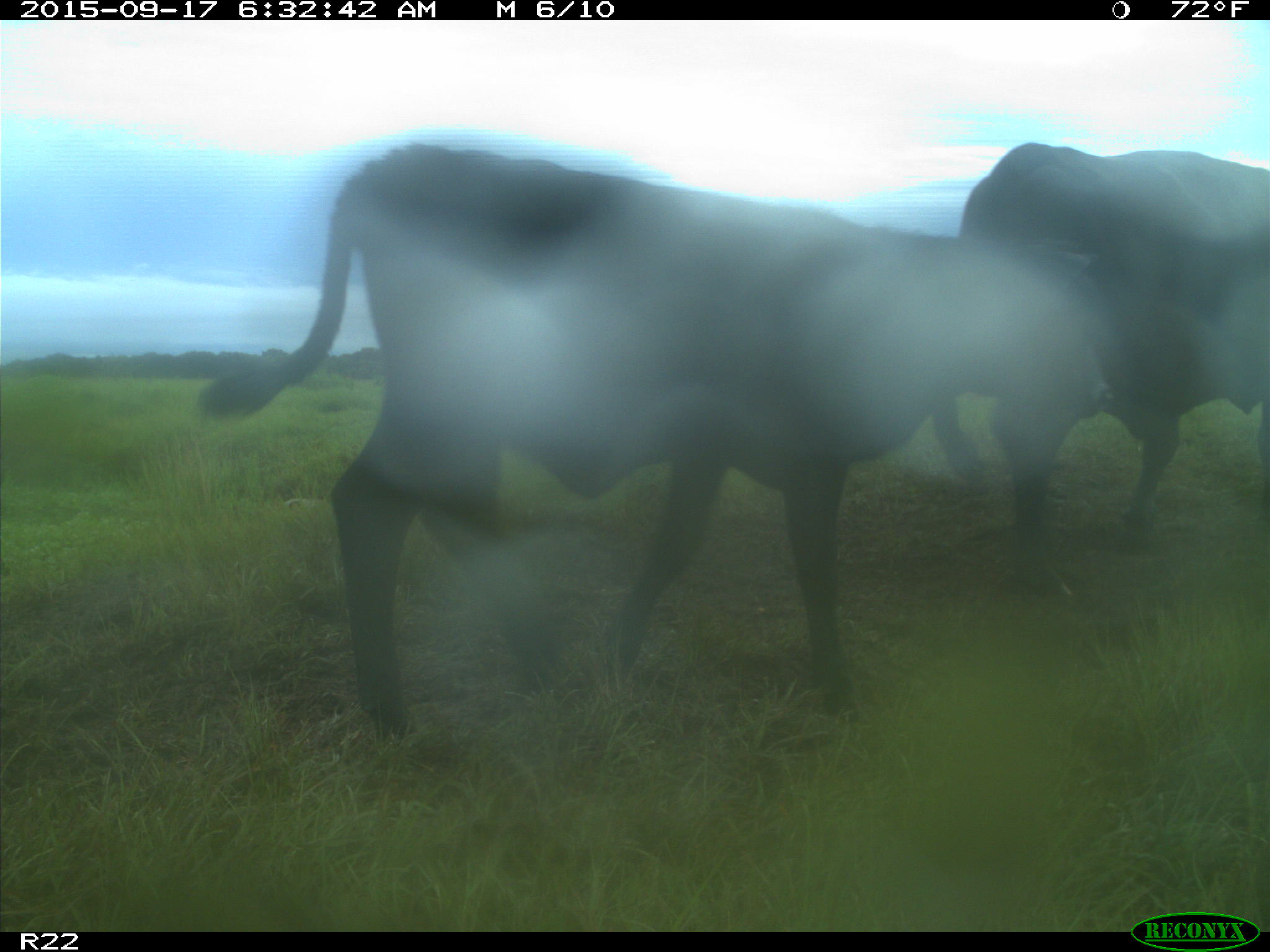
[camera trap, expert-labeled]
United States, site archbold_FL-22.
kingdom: Animalia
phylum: Chordata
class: Mammalia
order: Artiodactyla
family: Bovidae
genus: Bos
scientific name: Bos taurus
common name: domestic cow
Bos taurus (domestic cow).